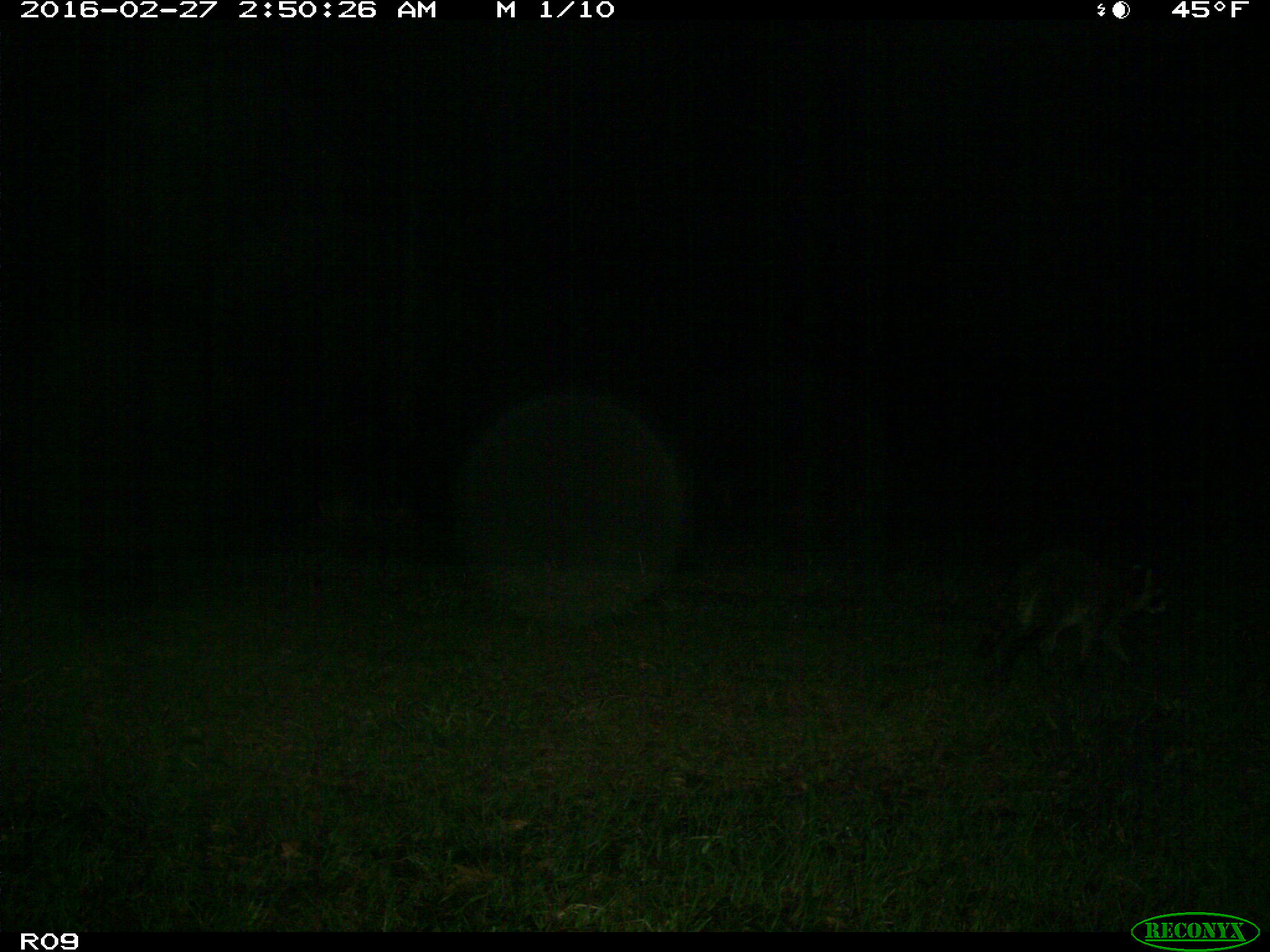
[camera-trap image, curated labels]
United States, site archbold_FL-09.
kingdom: Animalia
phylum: Chordata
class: Mammalia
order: Carnivora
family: Procyonidae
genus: Procyon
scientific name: Procyon lotor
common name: common raccoon